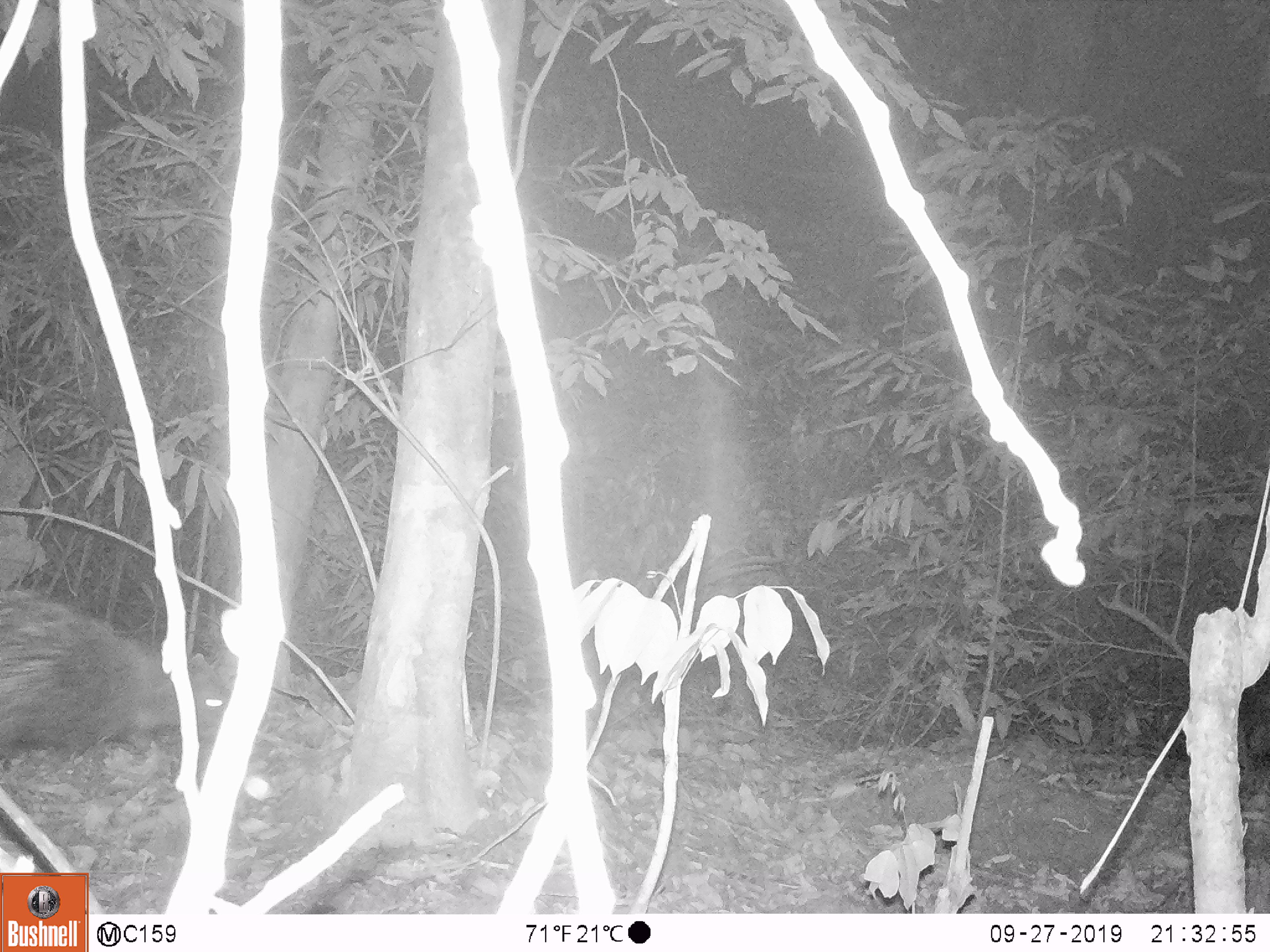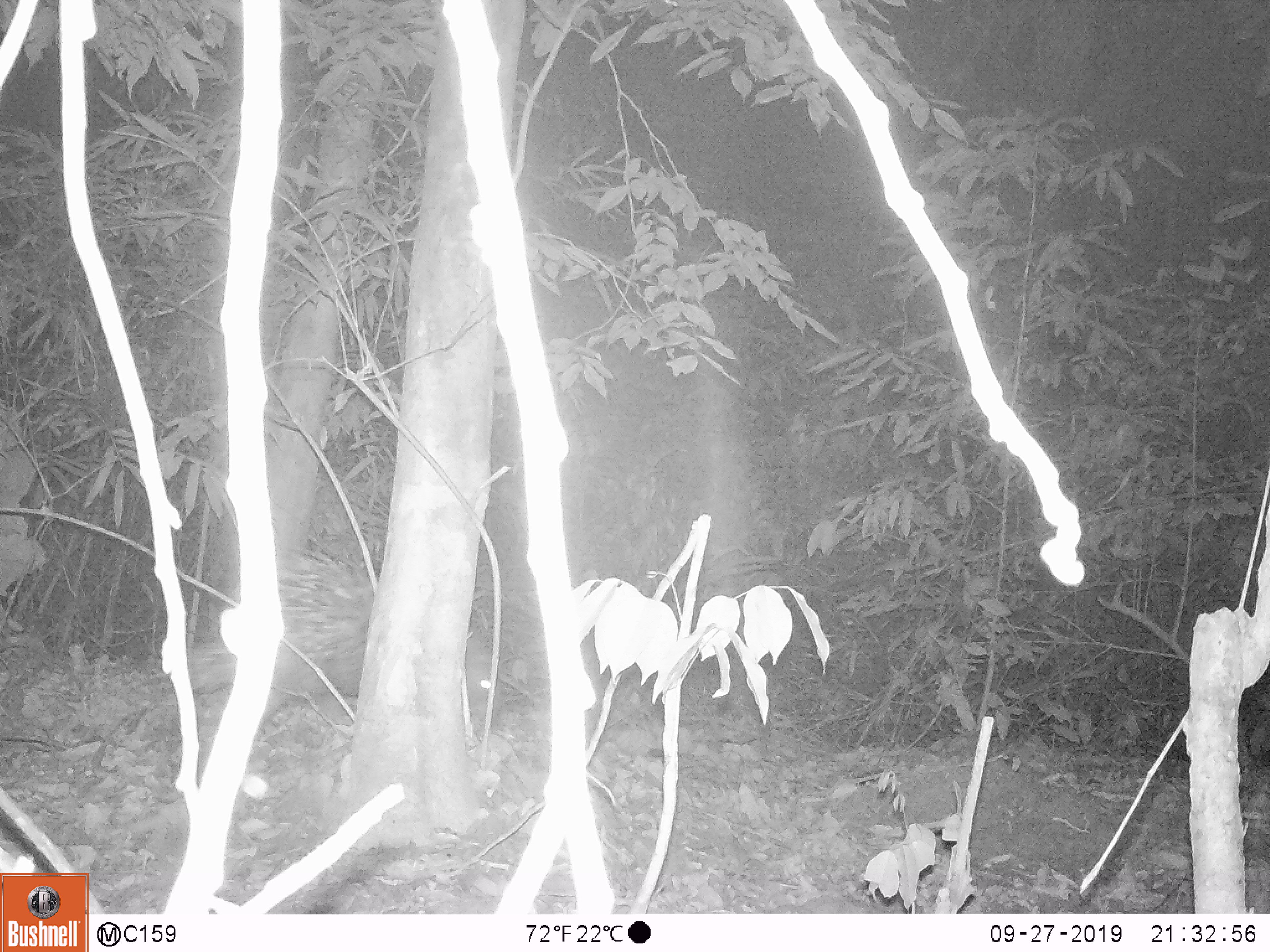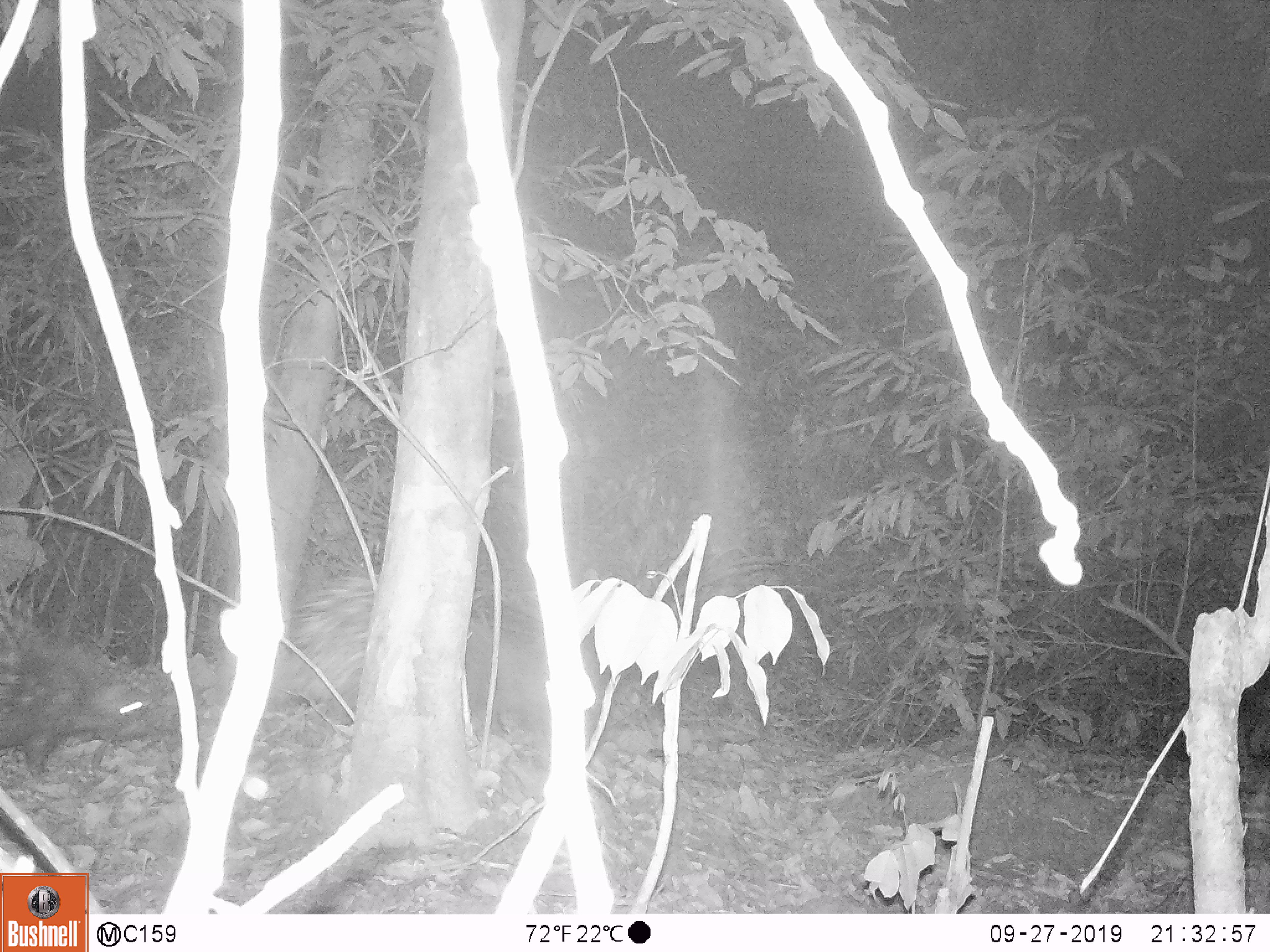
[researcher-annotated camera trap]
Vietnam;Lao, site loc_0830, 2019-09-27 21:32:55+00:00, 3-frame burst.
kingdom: Animalia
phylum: Chordata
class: Mammalia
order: Rodentia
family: Hystricidae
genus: Hystrix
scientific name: Hystrix brachyura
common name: malayan porcupine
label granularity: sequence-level